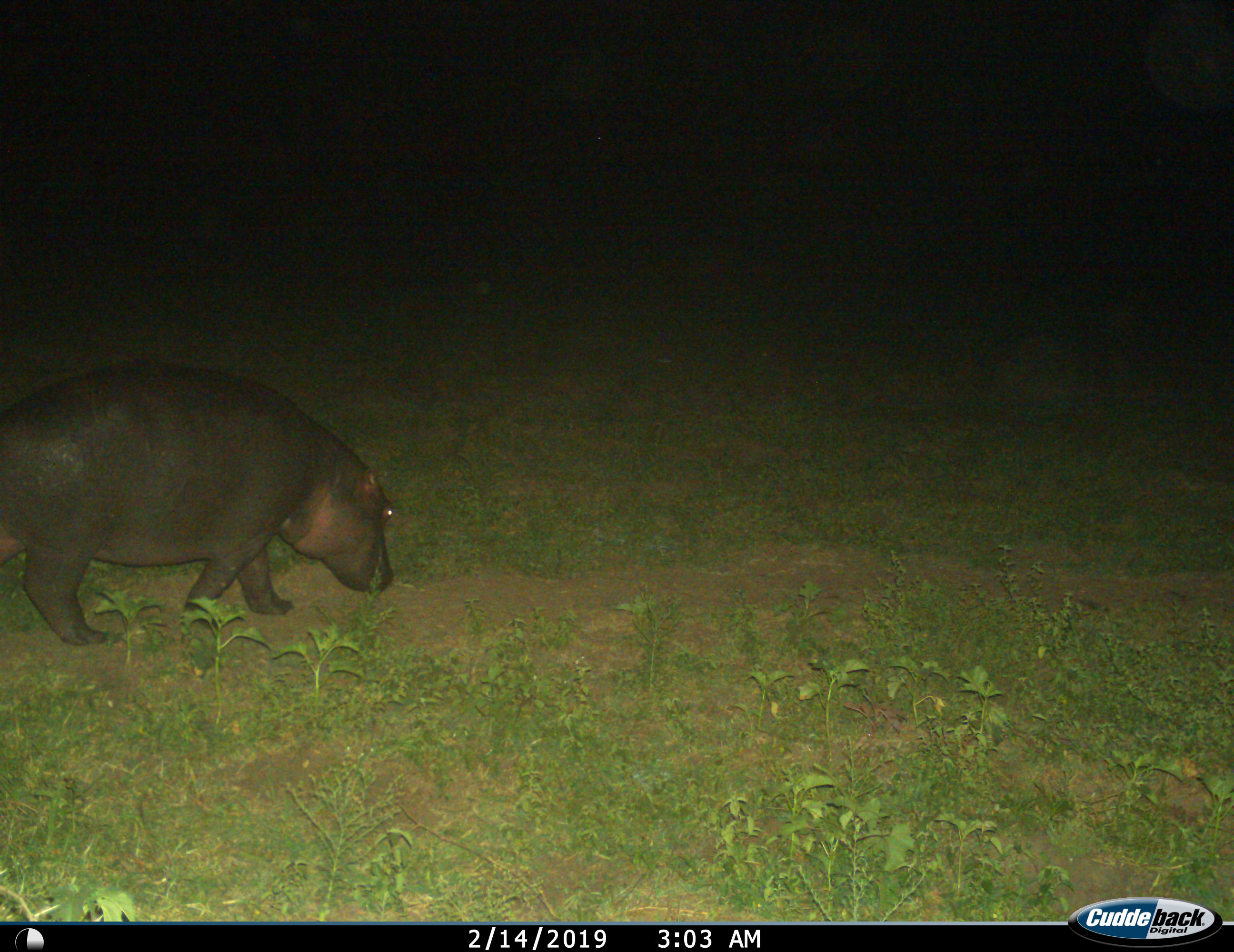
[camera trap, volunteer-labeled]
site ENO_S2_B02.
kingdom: Animalia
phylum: Chordata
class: Mammalia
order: Artiodactyla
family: Hippopotamidae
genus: Hippopotamus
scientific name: Hippopotamus amphibius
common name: hippopotamus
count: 1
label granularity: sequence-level